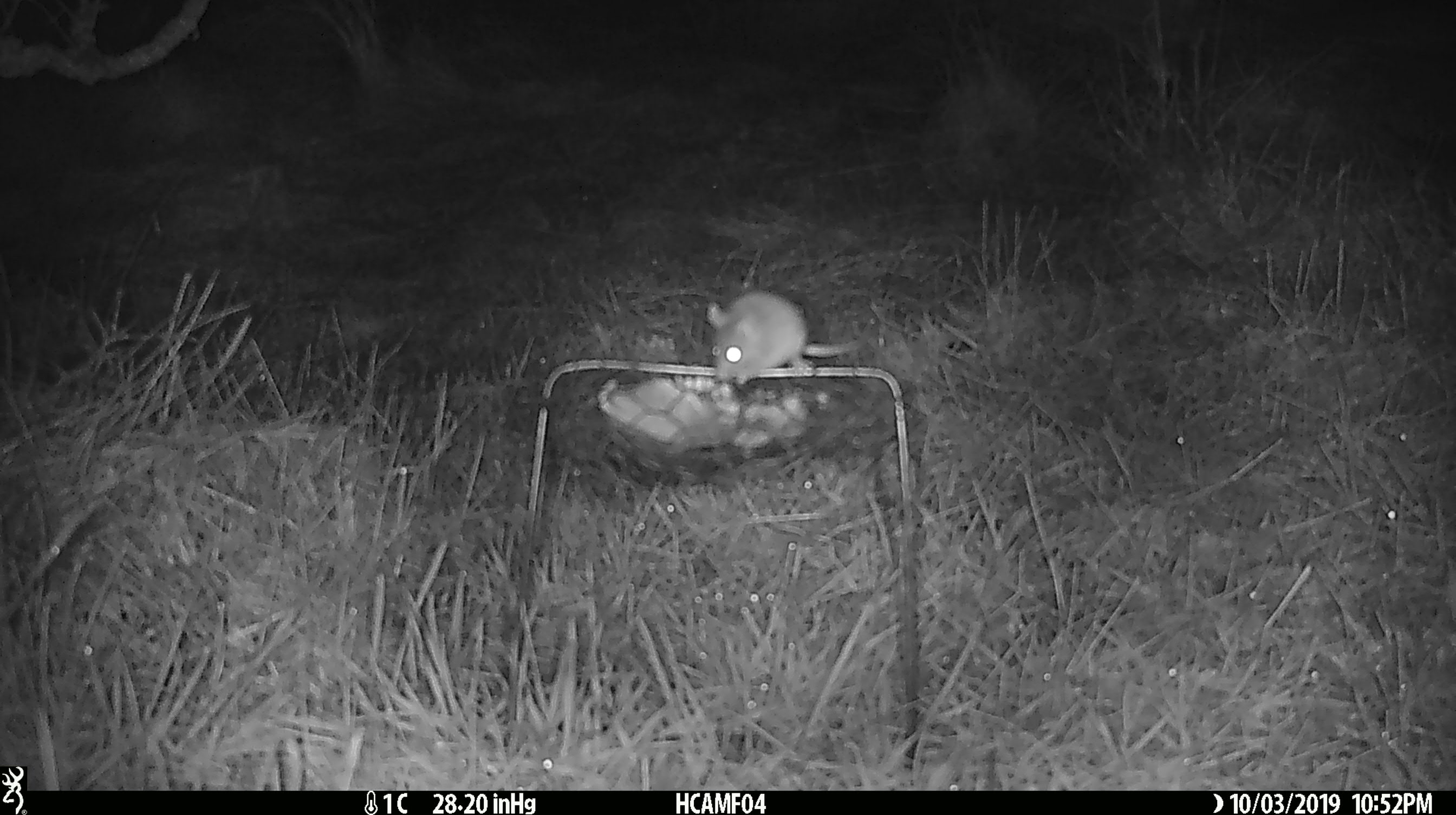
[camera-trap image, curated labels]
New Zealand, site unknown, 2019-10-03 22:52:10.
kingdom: Animalia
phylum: Chordata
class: Mammalia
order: Rodentia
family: Muridae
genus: Mus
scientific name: Mus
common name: mouse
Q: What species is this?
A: Mouse (Mus).